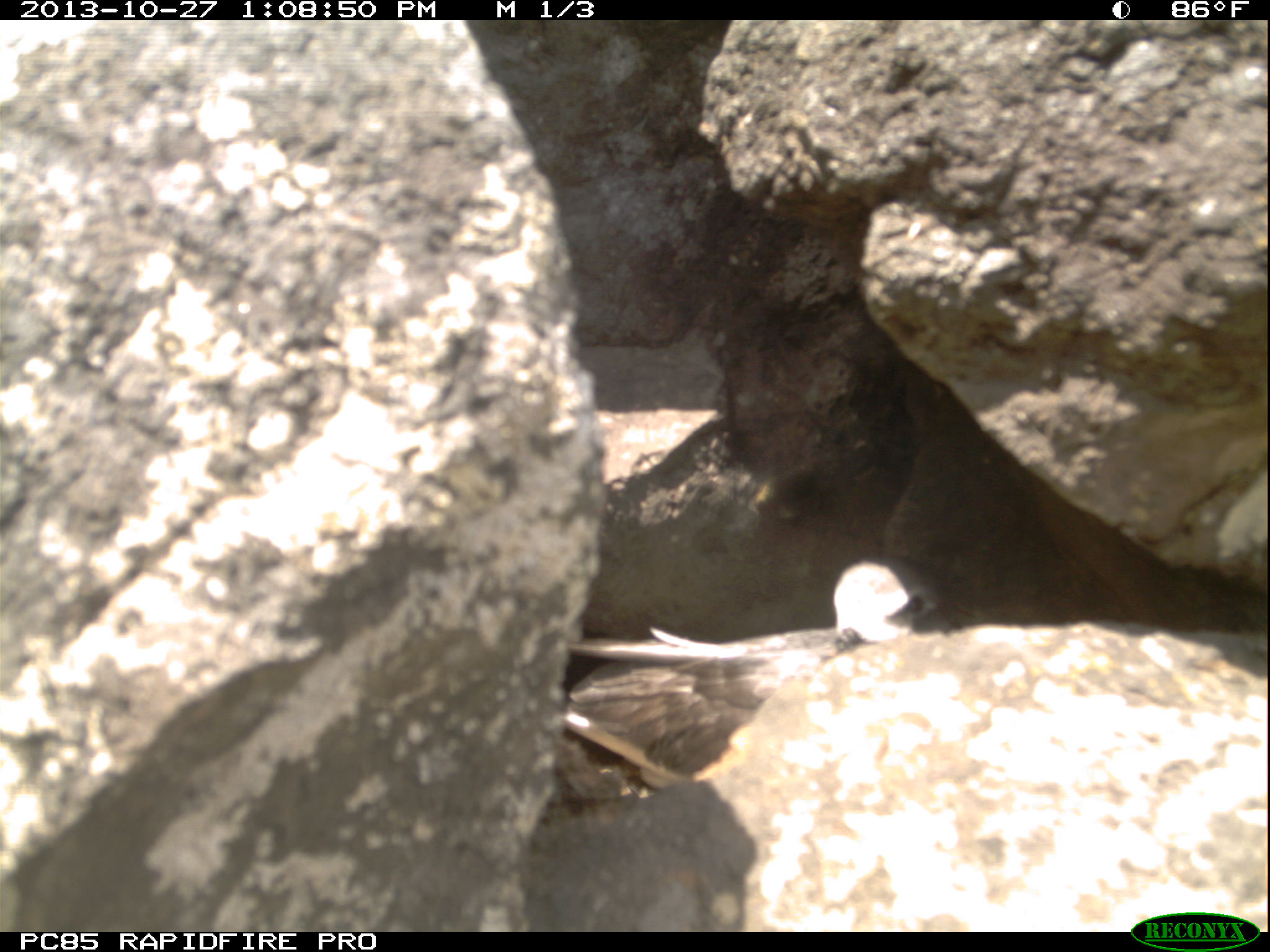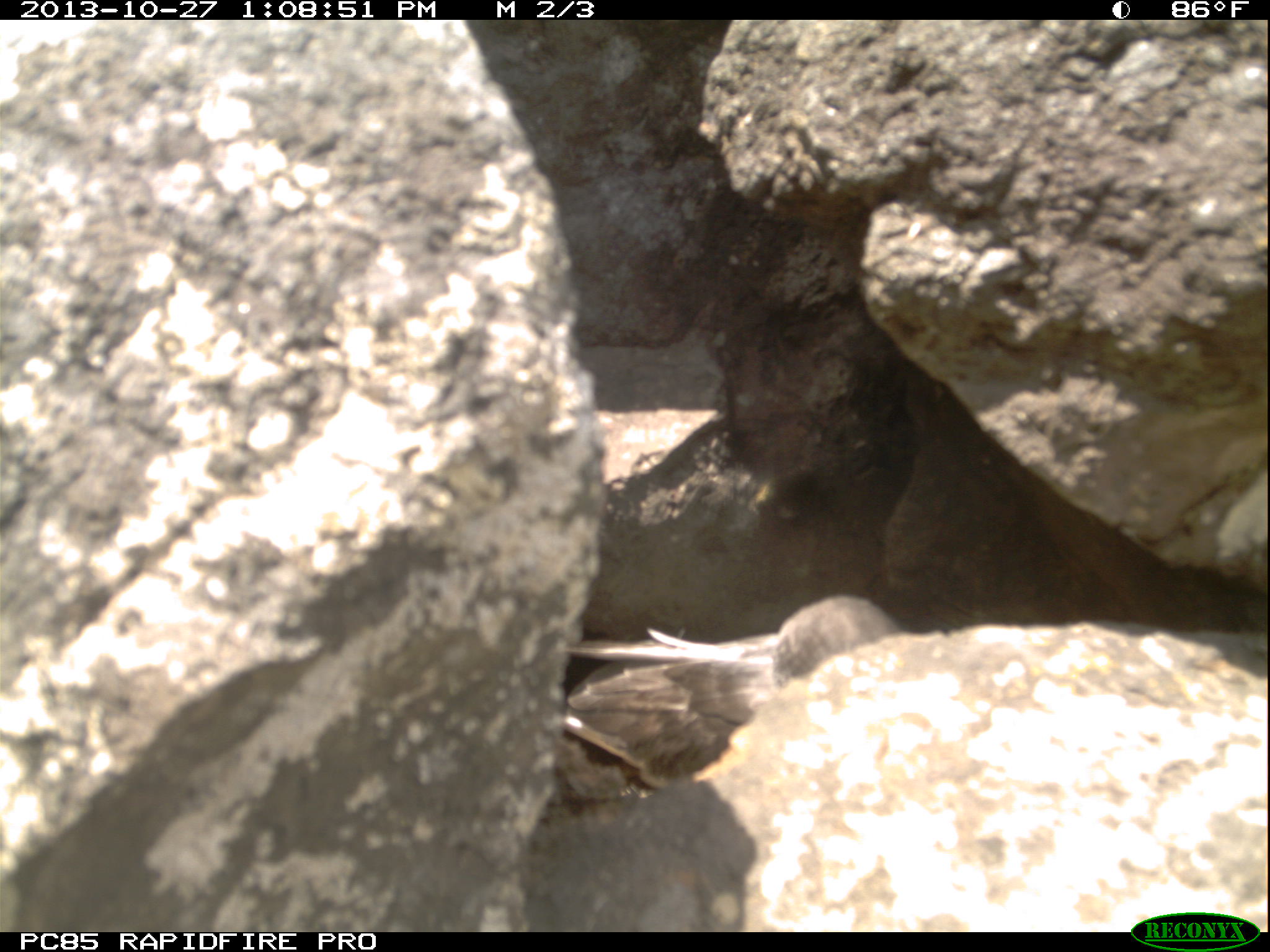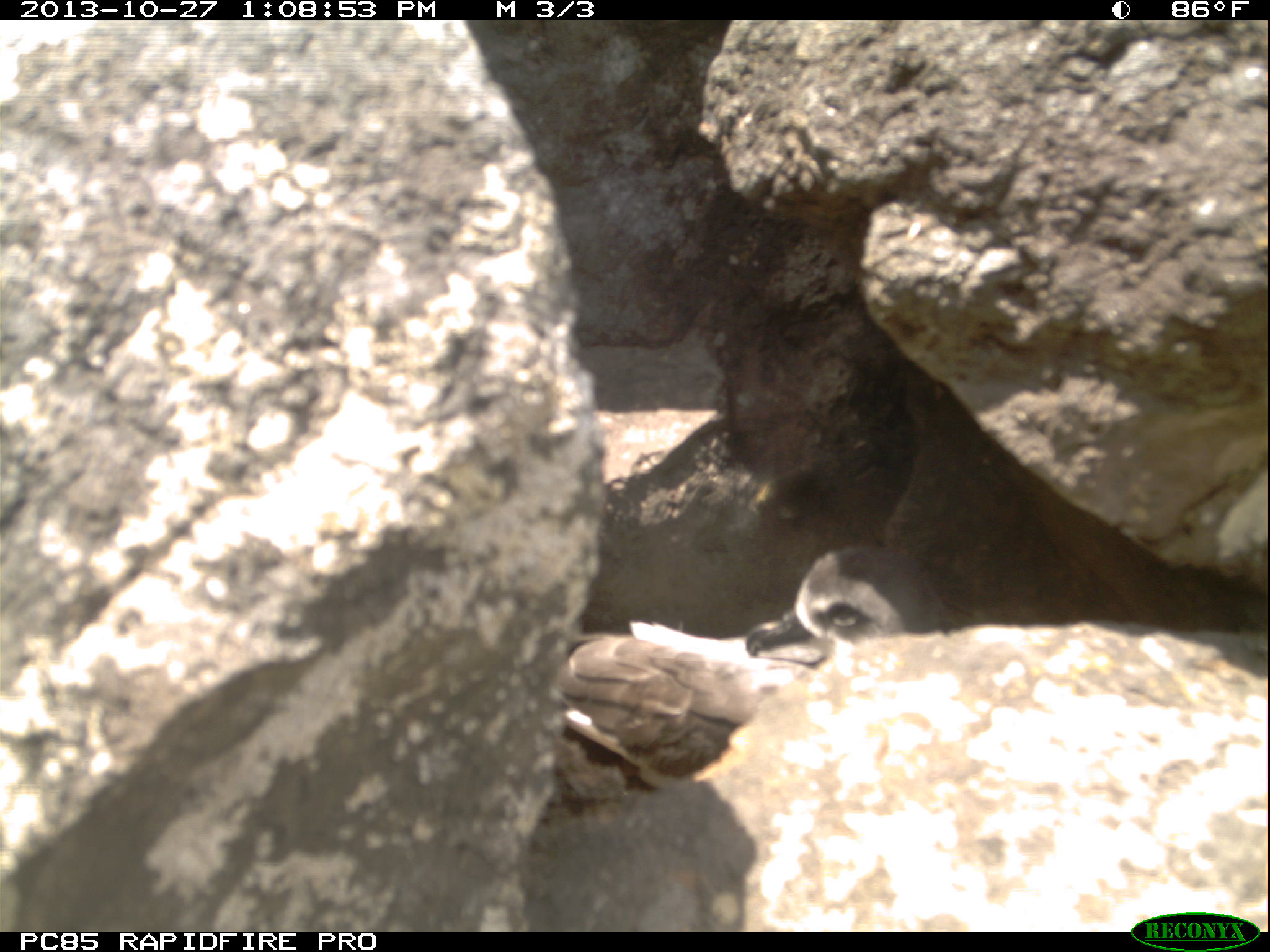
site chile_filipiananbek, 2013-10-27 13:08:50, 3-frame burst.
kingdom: Animalia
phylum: Chordata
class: Aves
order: Procellariiformes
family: Procellariidae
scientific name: Procellariidae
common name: petrel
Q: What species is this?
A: Petrel (Procellariidae).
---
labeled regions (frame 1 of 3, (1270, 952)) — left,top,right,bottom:
petrel: 550,557,954,798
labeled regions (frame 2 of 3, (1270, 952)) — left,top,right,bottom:
petrel: 557,586,924,787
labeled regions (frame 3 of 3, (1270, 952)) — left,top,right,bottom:
petrel: 559,540,971,820